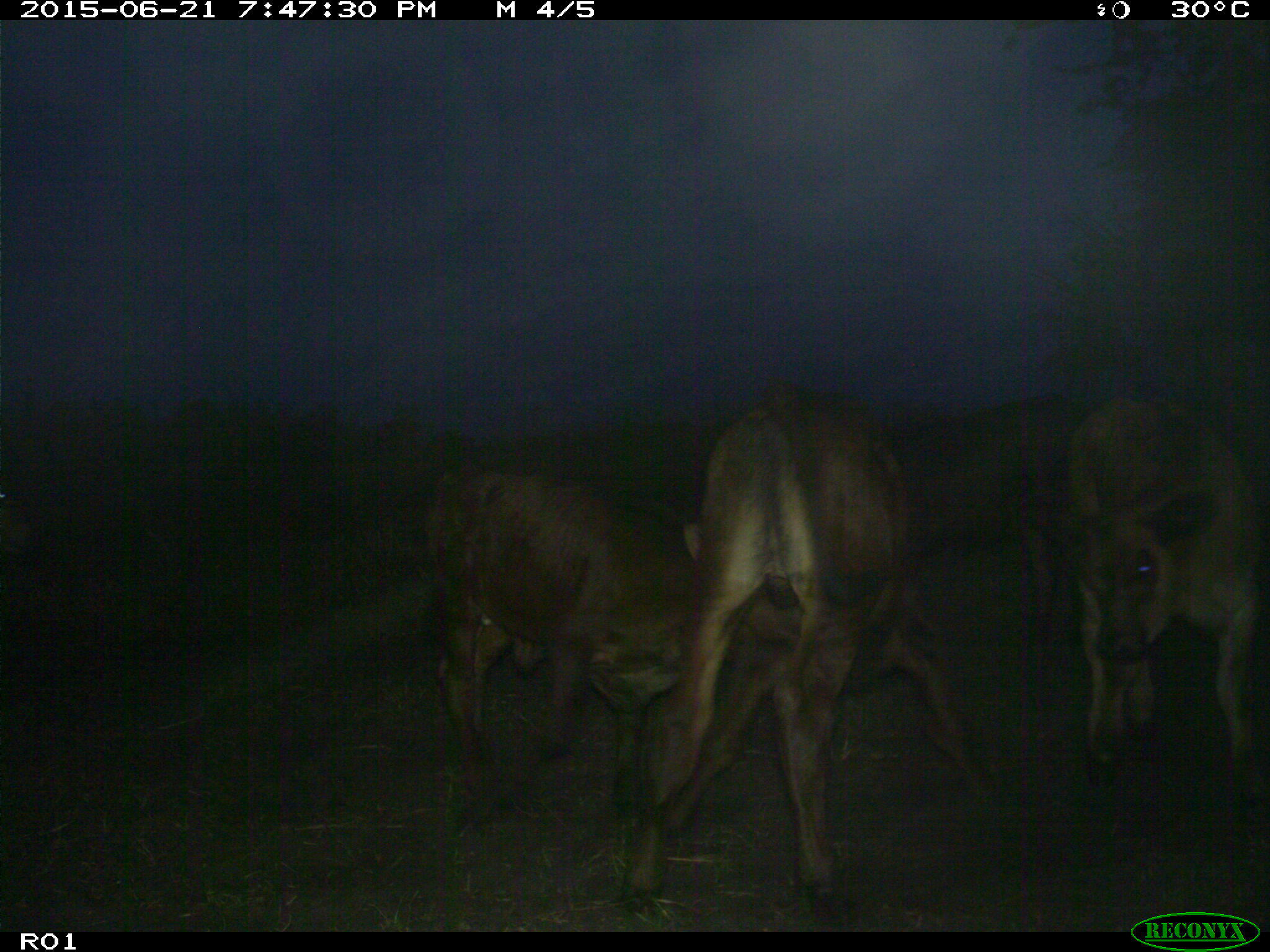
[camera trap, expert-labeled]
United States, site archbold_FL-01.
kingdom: Animalia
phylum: Chordata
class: Mammalia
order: Artiodactyla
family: Bovidae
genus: Bos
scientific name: Bos taurus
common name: domestic cow